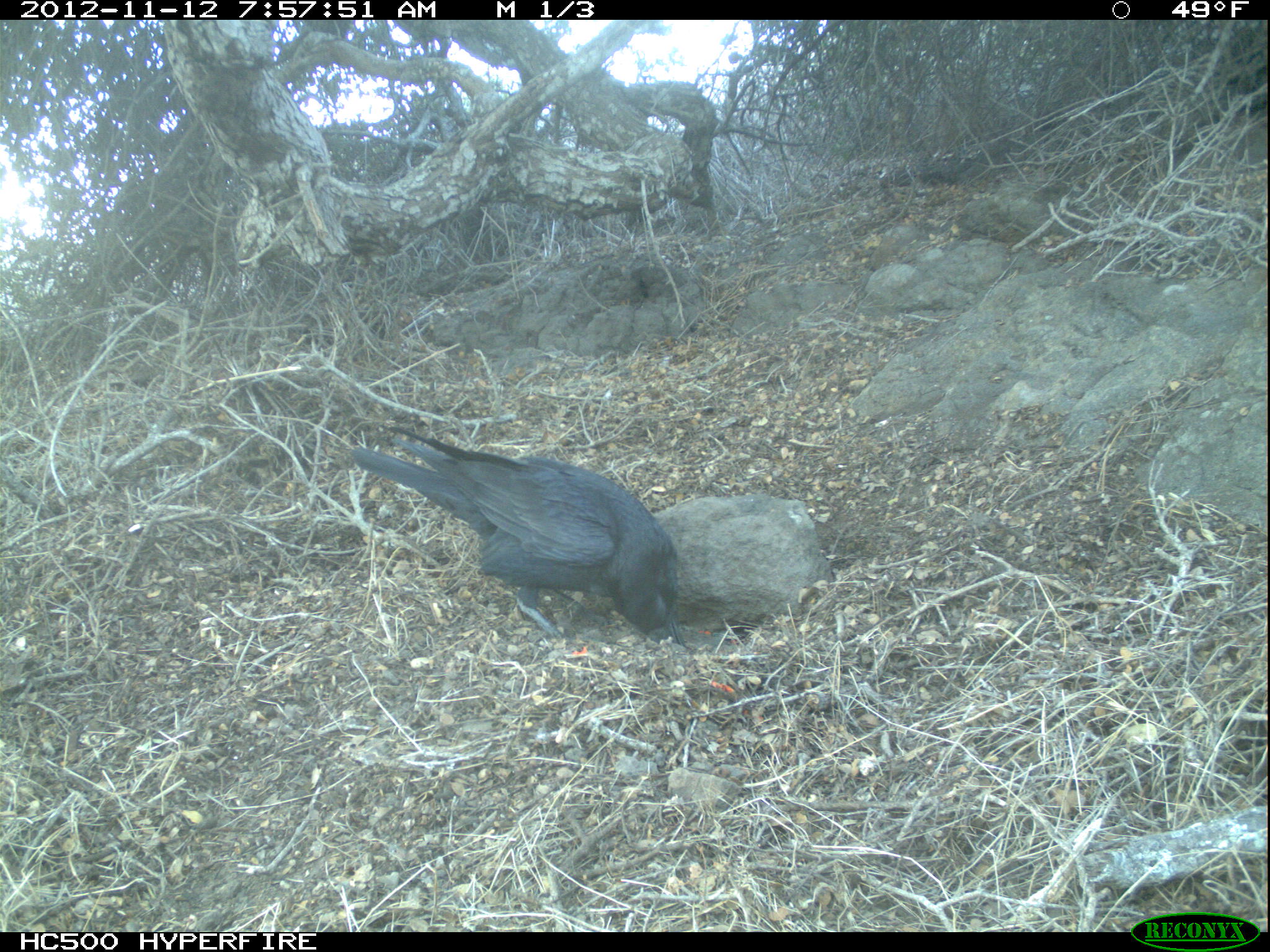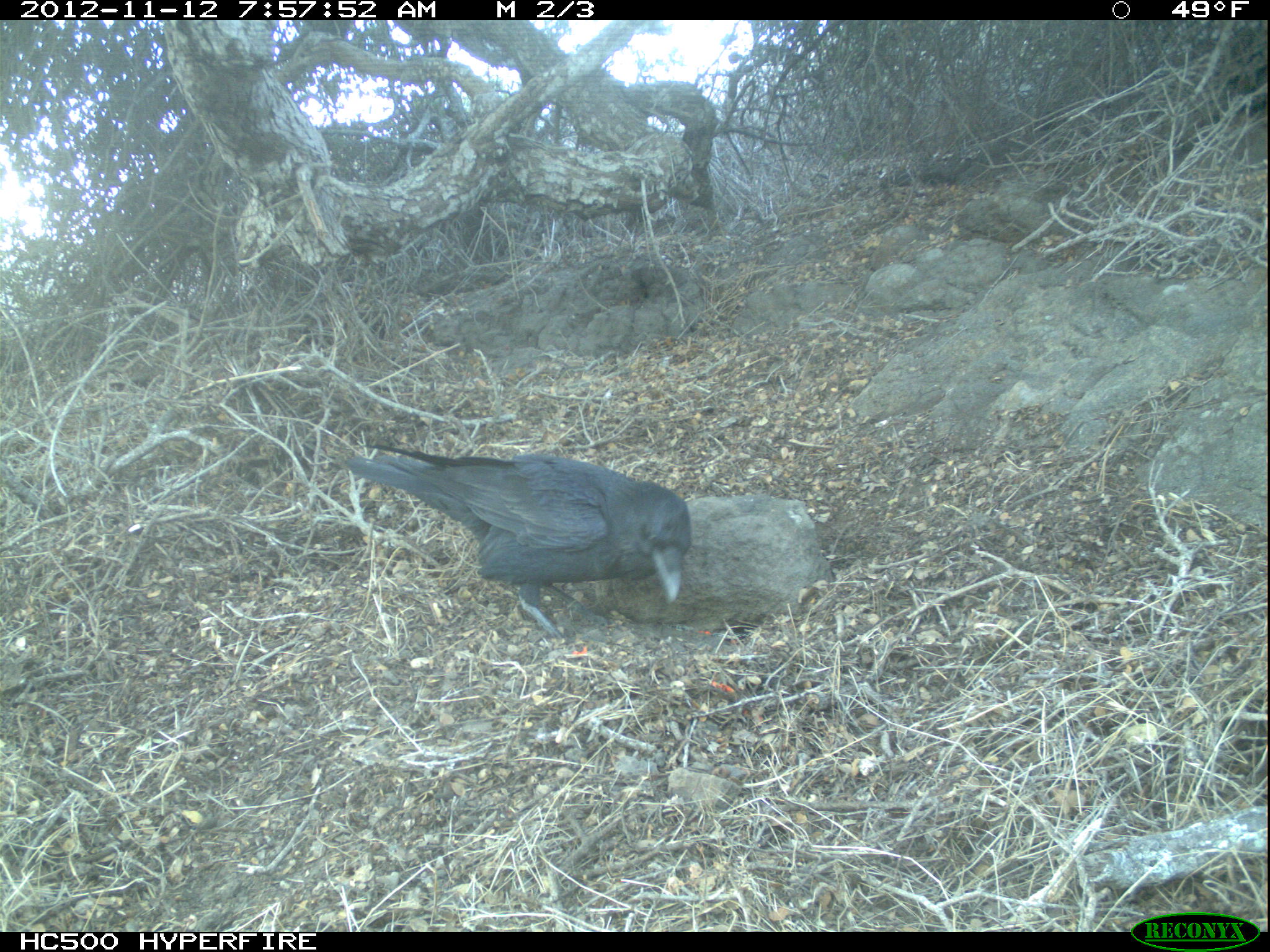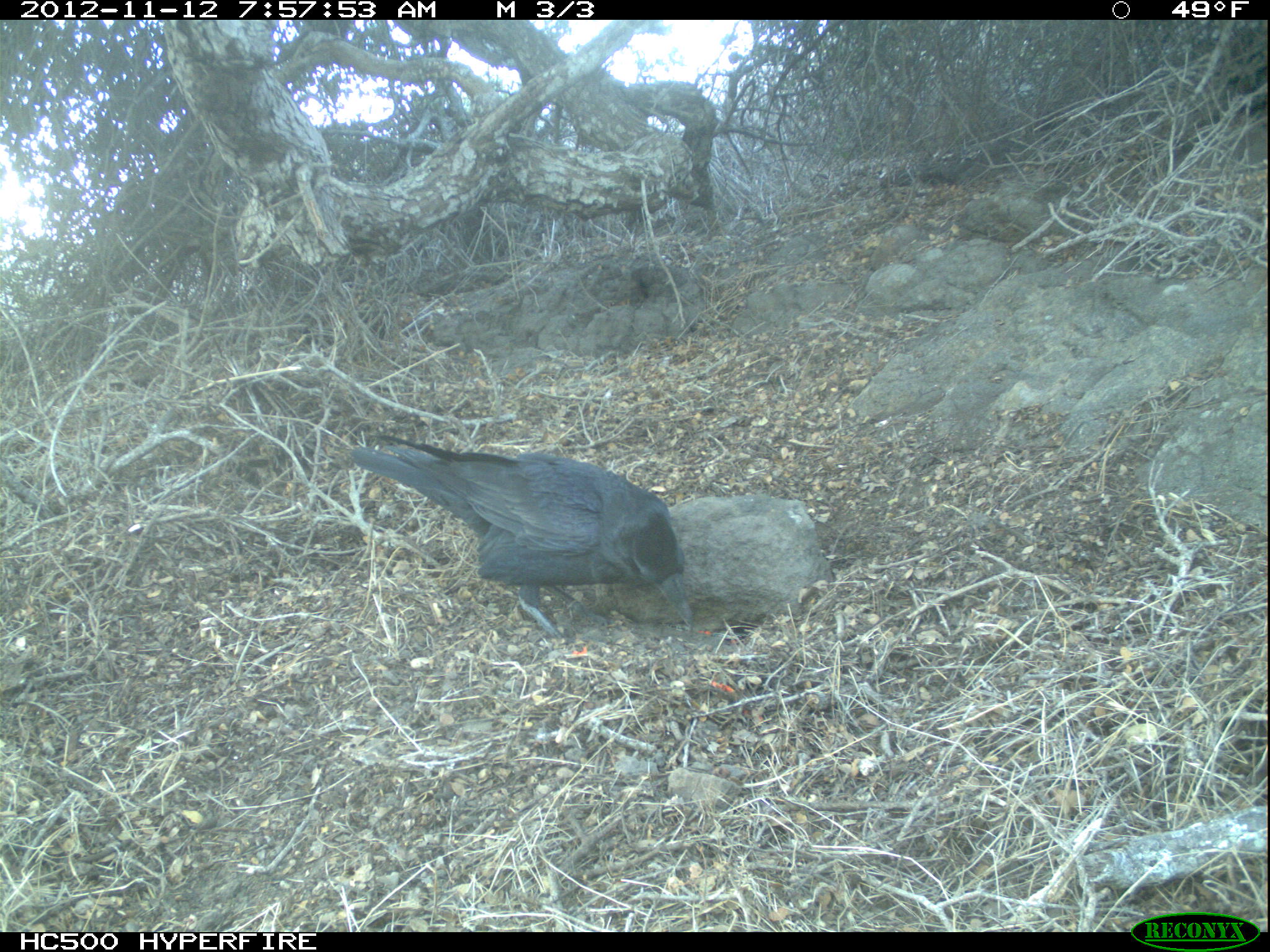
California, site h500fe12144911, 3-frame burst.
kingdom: Animalia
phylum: Chordata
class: Aves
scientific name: Aves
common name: bird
Bird (Aves).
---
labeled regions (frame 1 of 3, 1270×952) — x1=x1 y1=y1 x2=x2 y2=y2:
bird: x1=352 y1=426 x2=685 y2=646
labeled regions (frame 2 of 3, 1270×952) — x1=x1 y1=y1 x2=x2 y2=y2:
bird: x1=345 y1=443 x2=691 y2=645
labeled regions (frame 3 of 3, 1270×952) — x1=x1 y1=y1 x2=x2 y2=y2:
bird: x1=350 y1=432 x2=695 y2=640